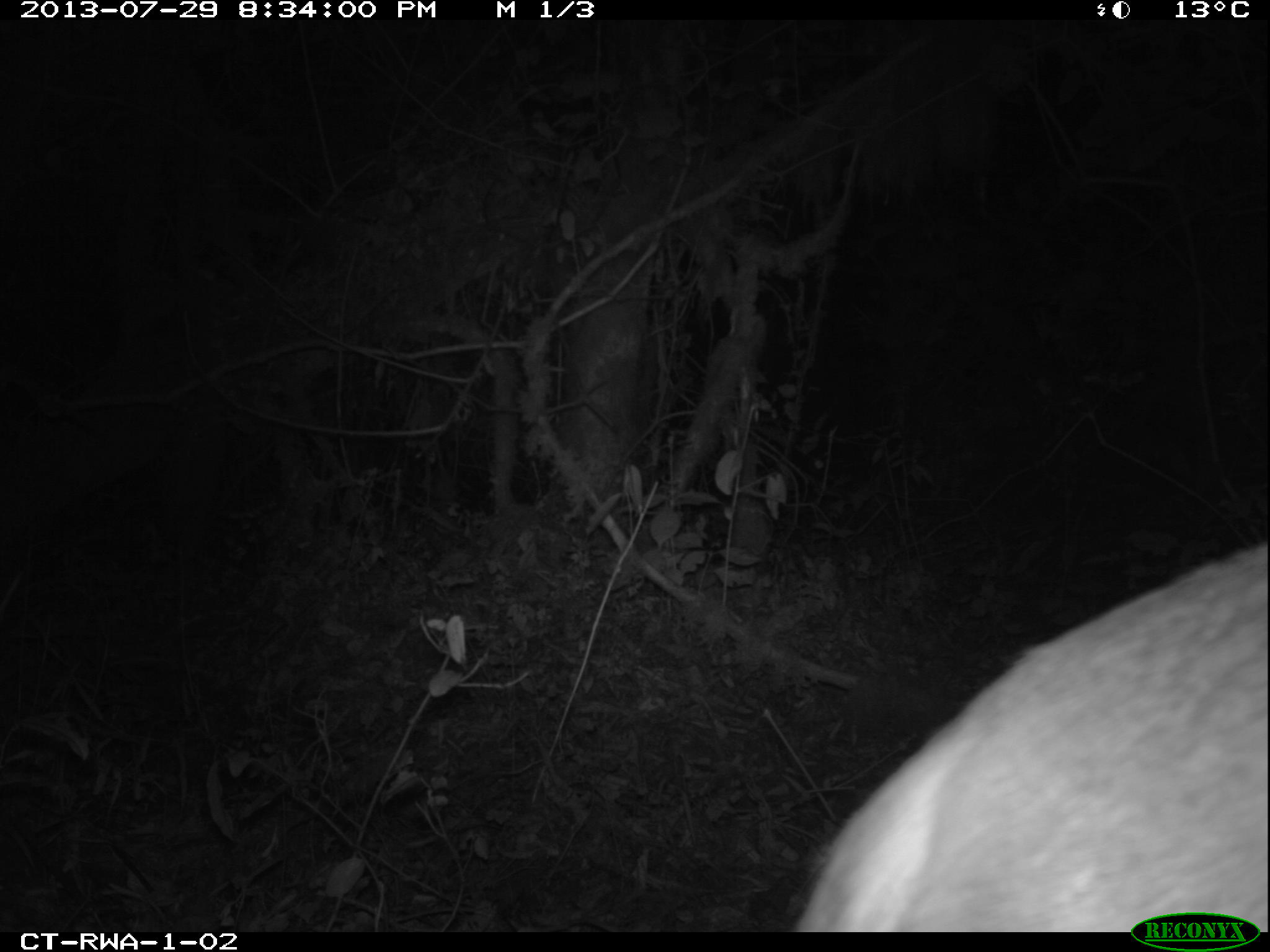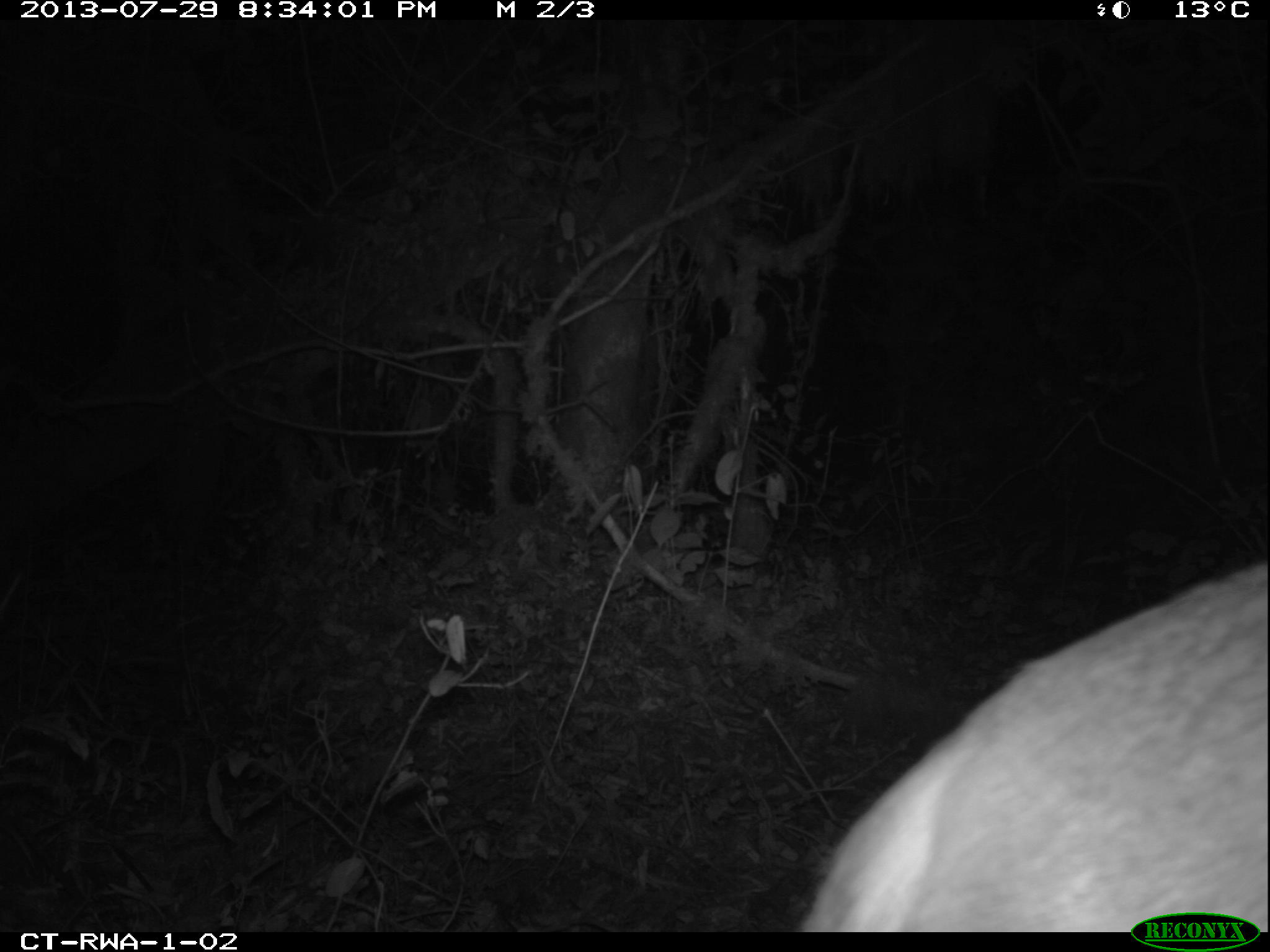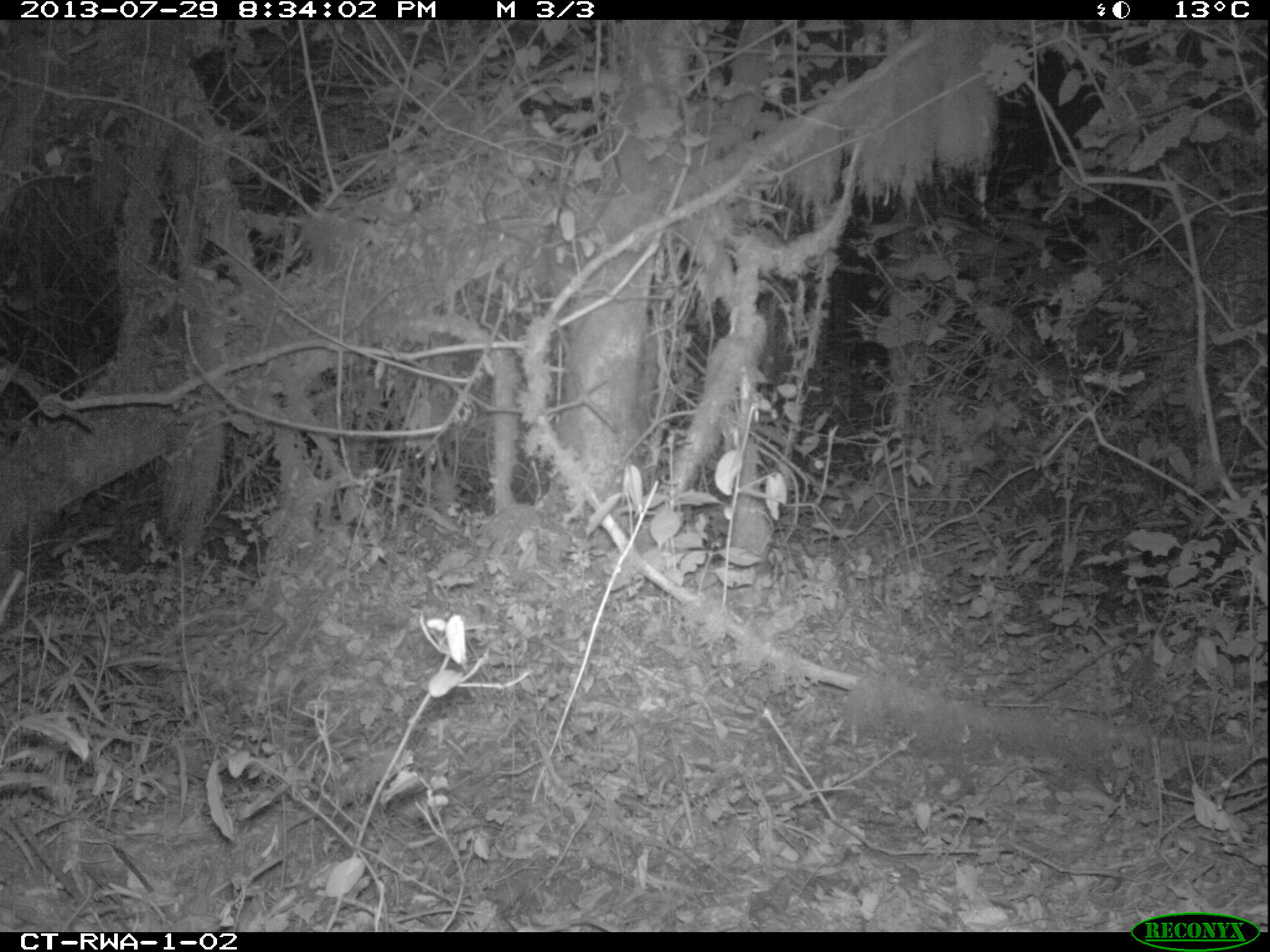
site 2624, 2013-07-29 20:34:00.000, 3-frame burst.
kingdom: Animalia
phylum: Chordata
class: Mammalia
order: Artiodactyla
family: Bovidae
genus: Cephalophus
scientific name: Cephalophus nigrifrons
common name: black-fronted duiker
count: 1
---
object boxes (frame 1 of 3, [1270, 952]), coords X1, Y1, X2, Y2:
cephalophus nigrifrons: 788, 527, 1270, 932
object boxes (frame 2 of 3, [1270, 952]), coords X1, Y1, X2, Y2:
cephalophus nigrifrons: 788, 552, 1270, 932